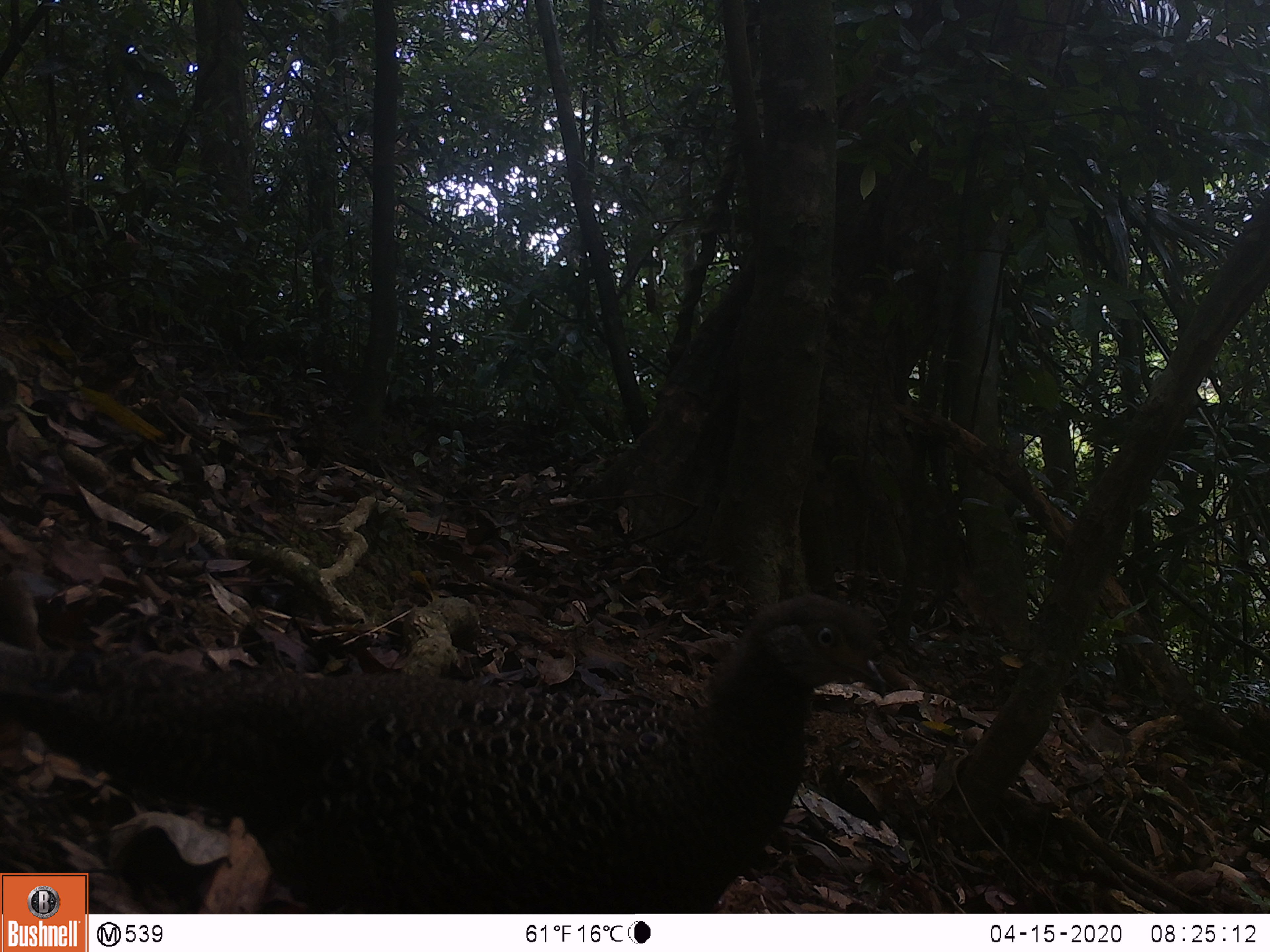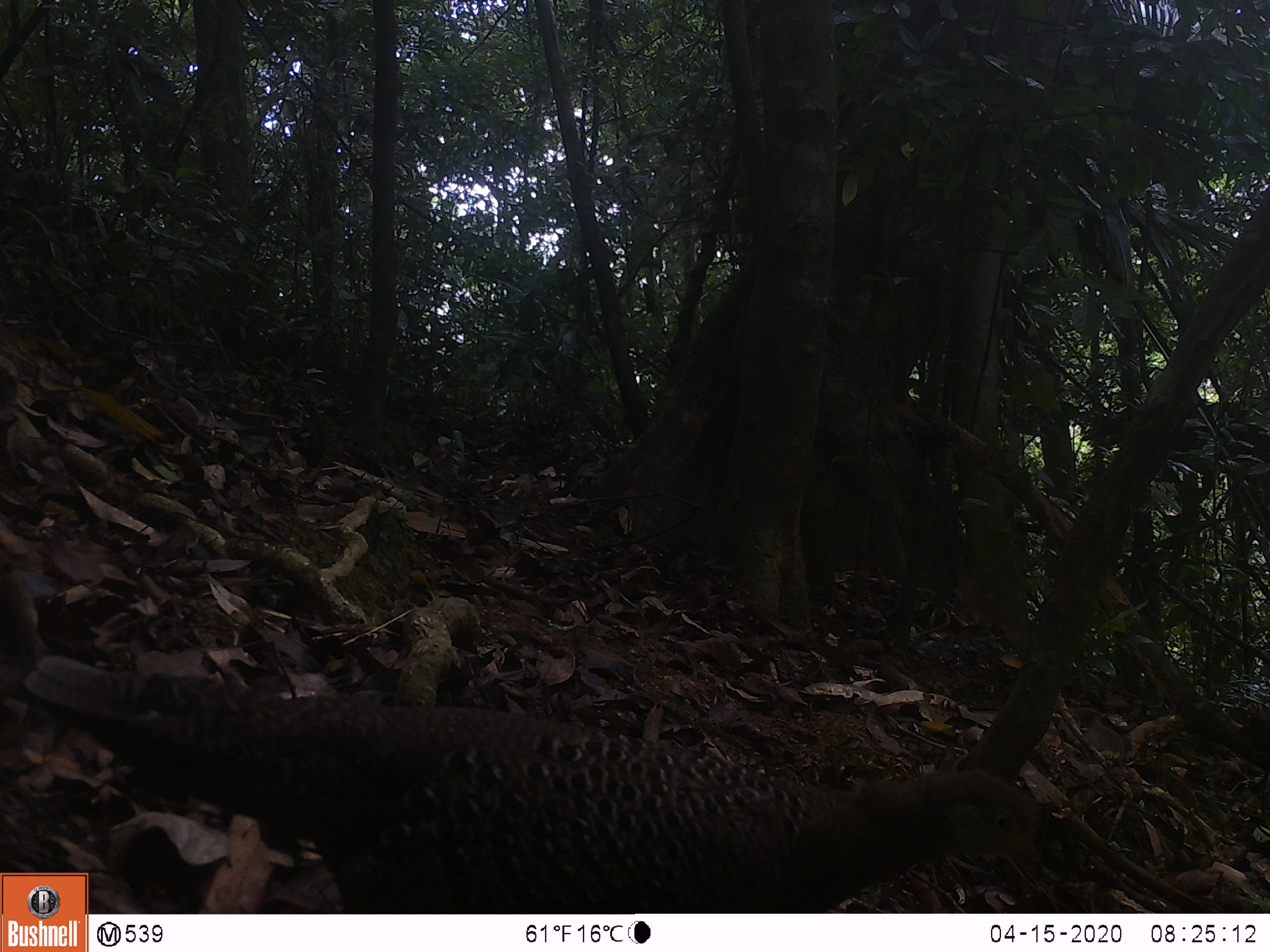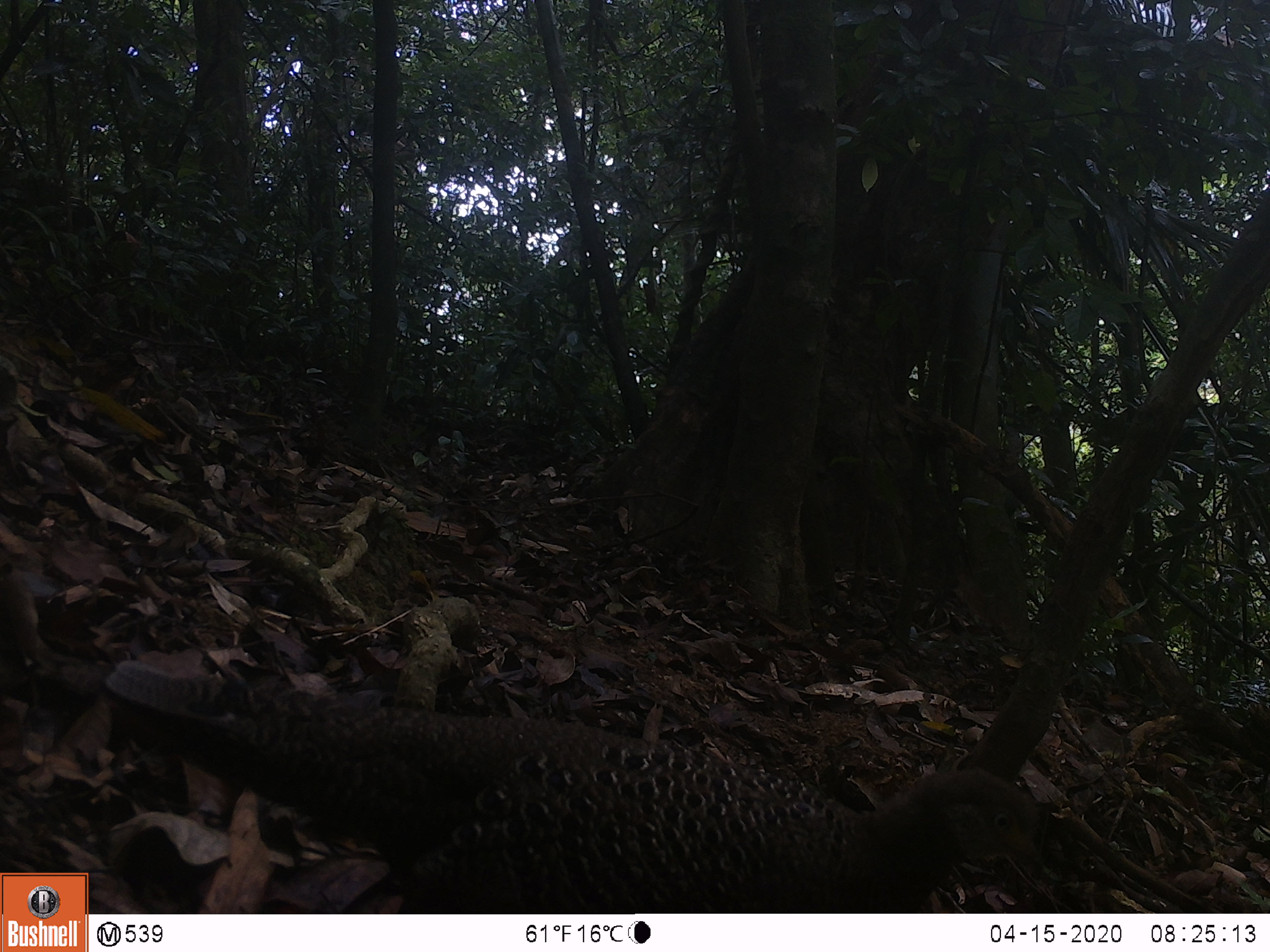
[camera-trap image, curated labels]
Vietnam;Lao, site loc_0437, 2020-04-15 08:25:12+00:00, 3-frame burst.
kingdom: Animalia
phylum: Chordata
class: Aves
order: Galliformes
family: Phasianidae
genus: Polyplectron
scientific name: Polyplectron bicalcaratum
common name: gray peacock-pheasant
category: grey peacock pheasant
Grey peacock pheasant (gray peacock-pheasant) (Polyplectron bicalcaratum). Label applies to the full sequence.